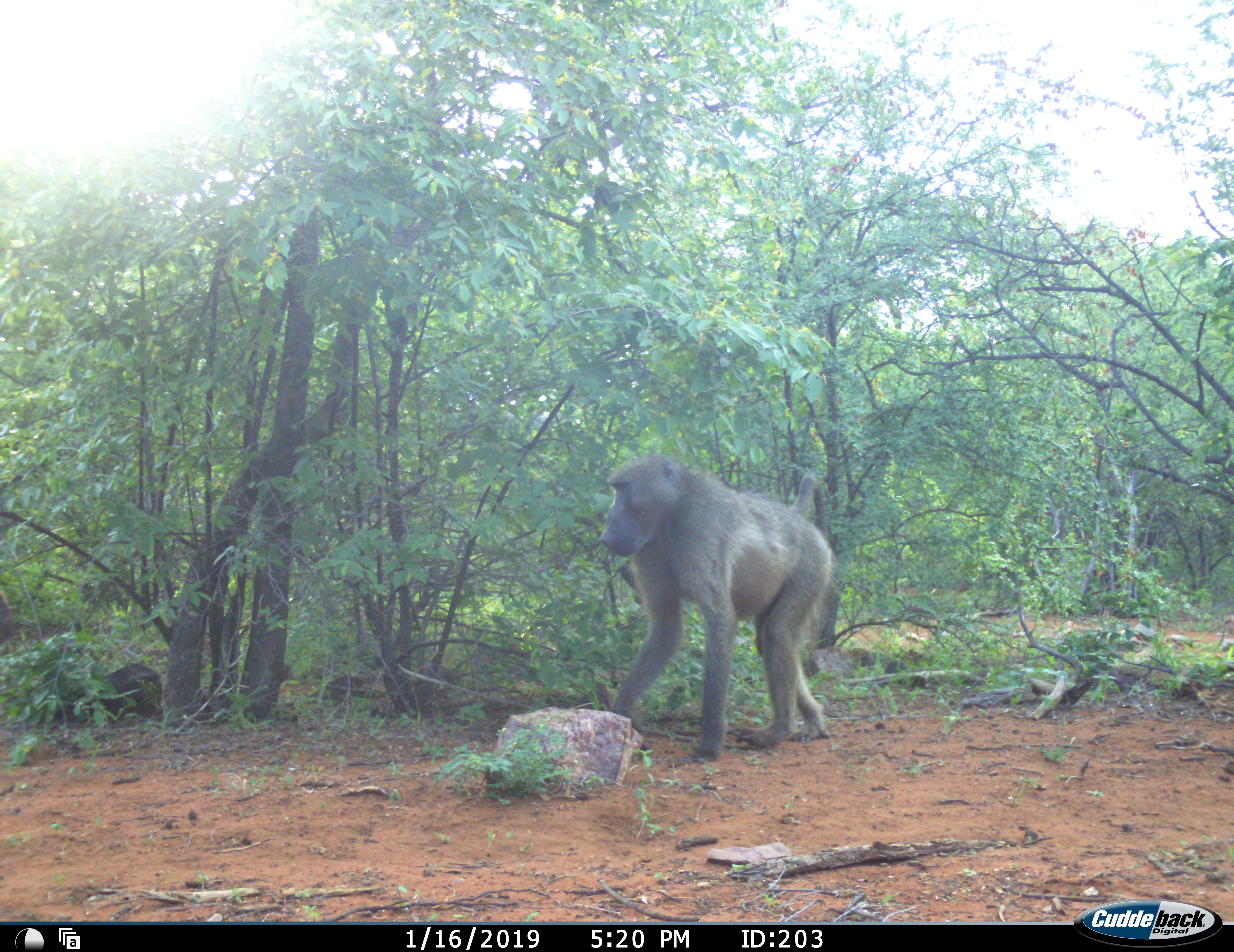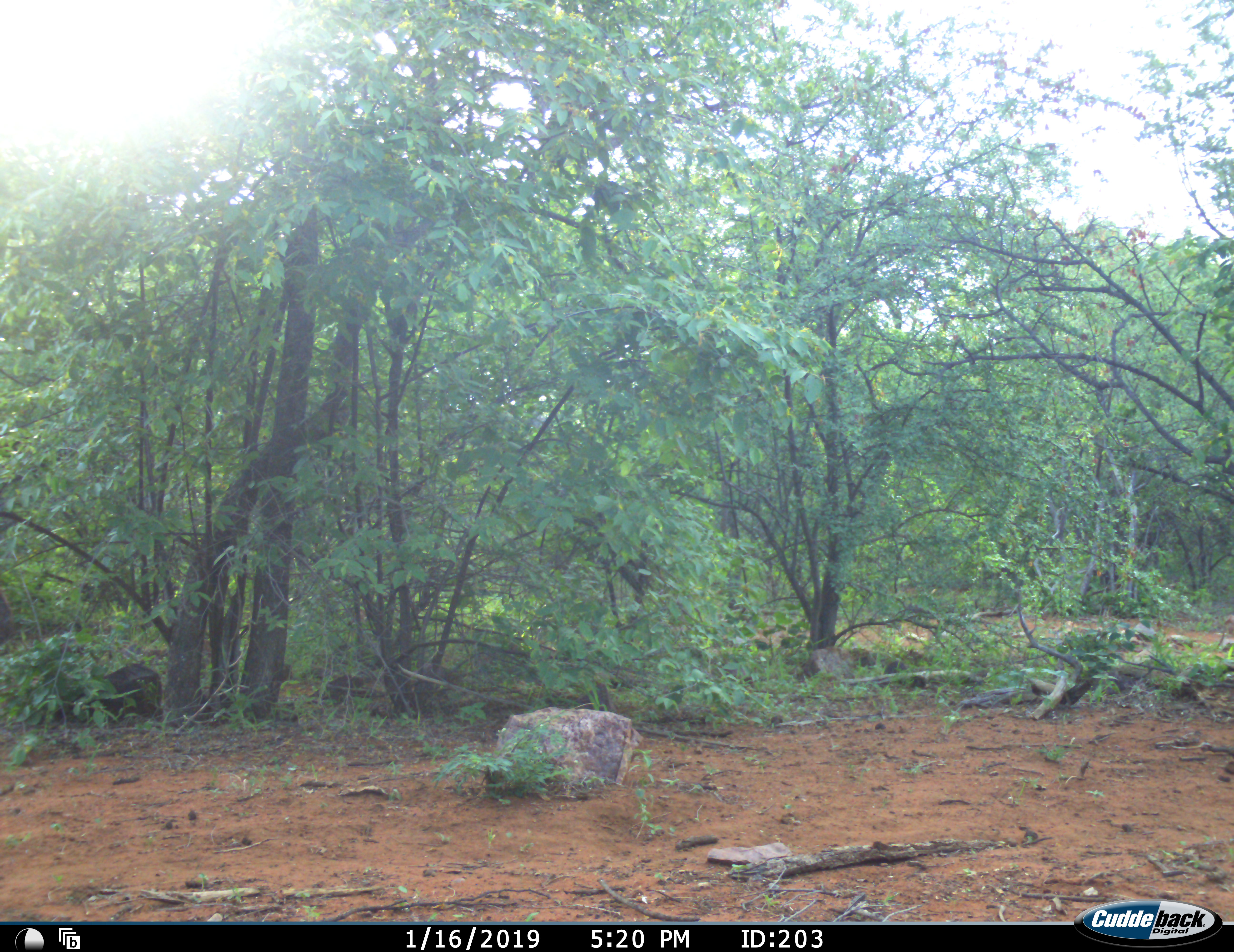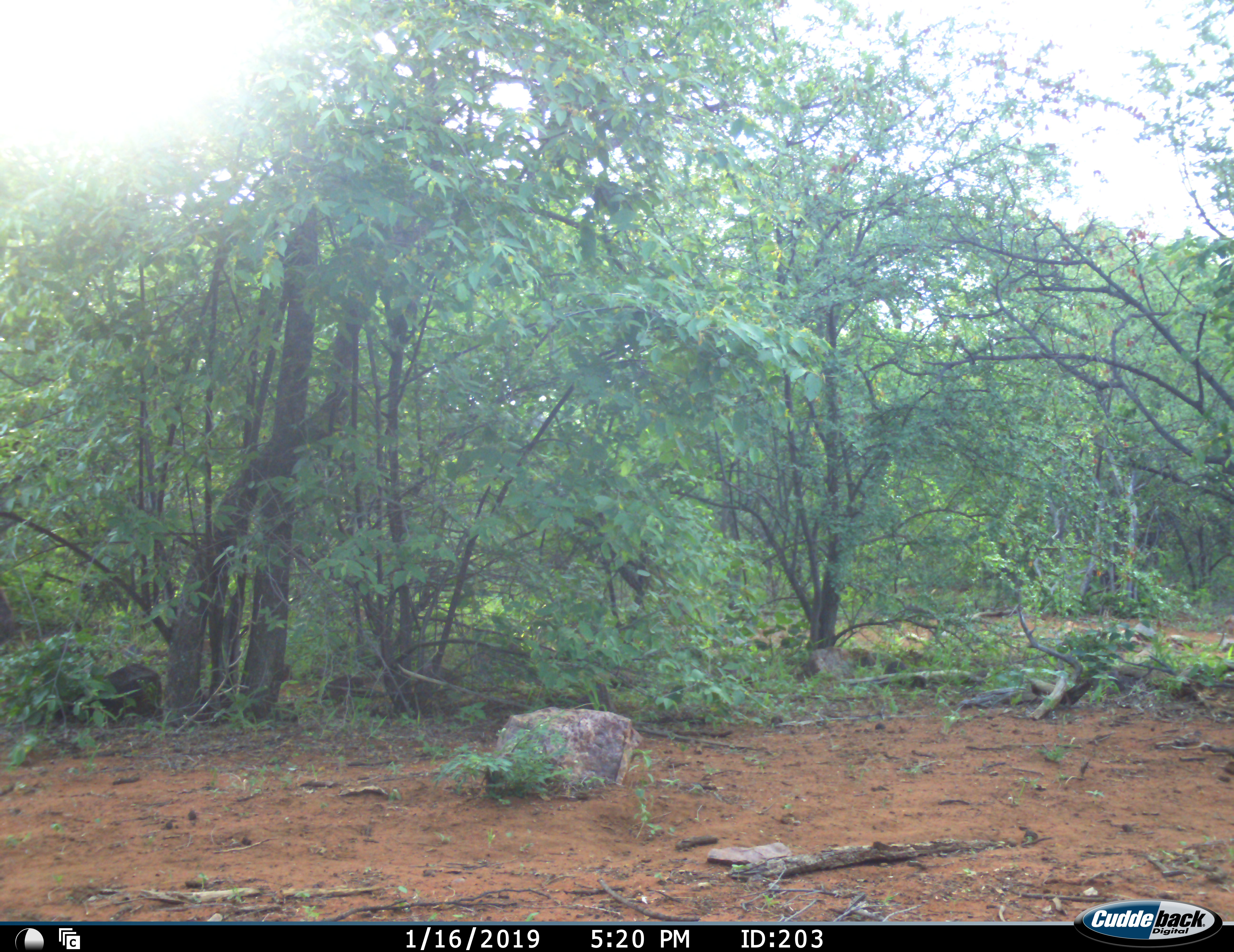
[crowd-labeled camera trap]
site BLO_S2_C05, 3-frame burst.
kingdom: Animalia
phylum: Chordata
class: Mammalia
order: Primates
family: Cercopithecidae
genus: Papio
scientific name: Papio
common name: baboon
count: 1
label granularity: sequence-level